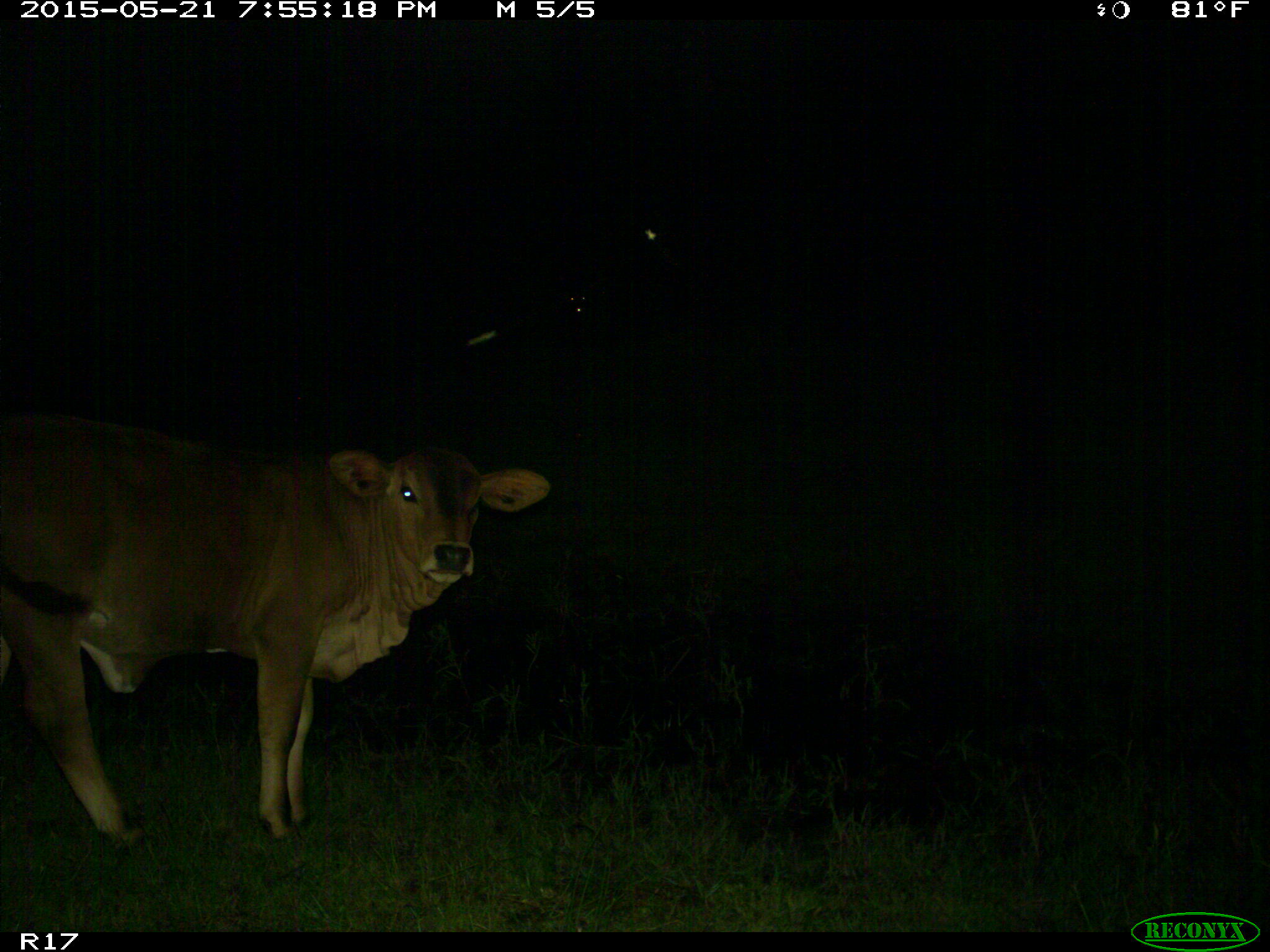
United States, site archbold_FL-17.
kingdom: Animalia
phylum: Chordata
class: Mammalia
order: Artiodactyla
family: Bovidae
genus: Bos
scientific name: Bos taurus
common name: domestic cow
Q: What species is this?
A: Bos taurus (domestic cow).